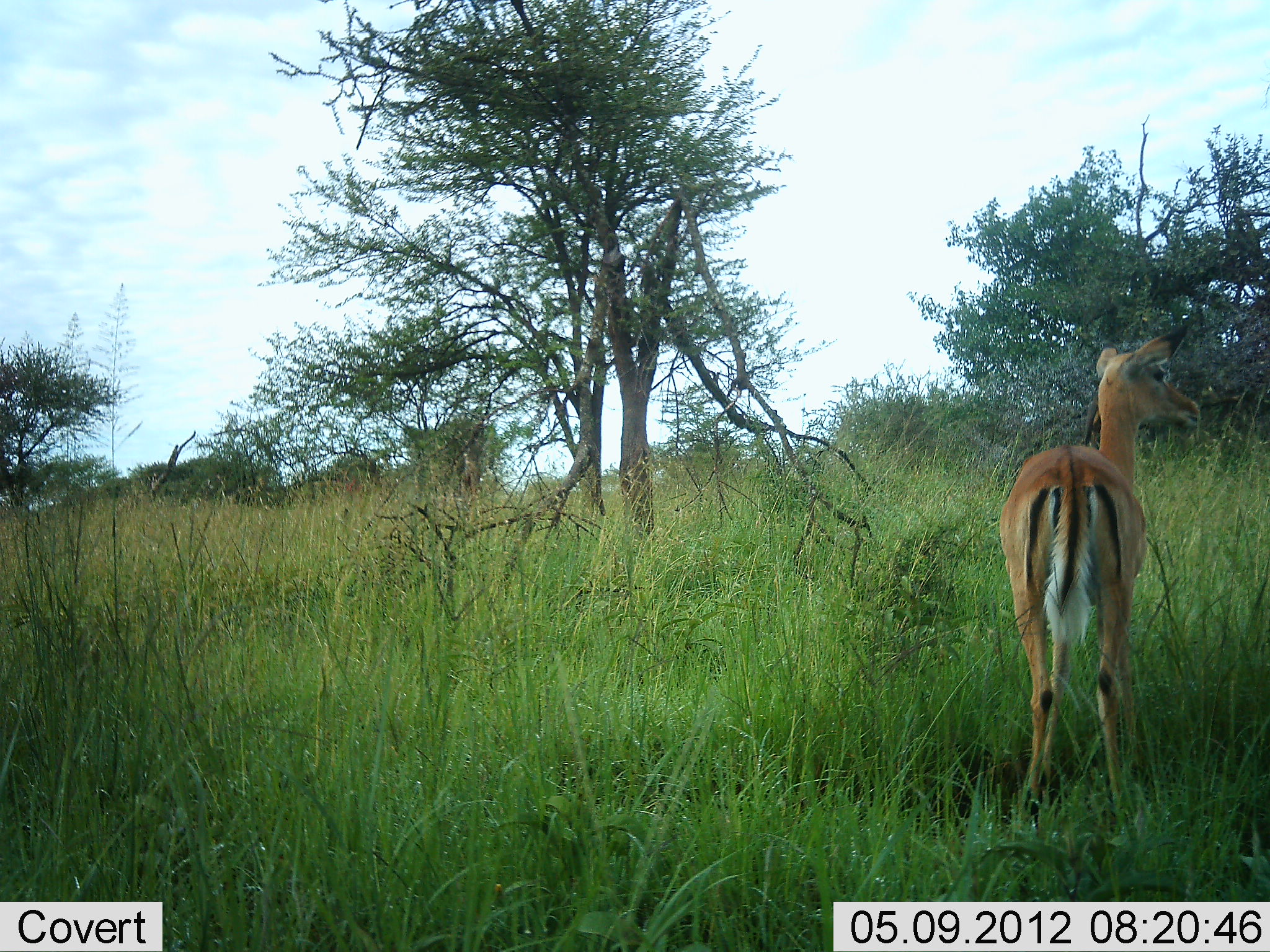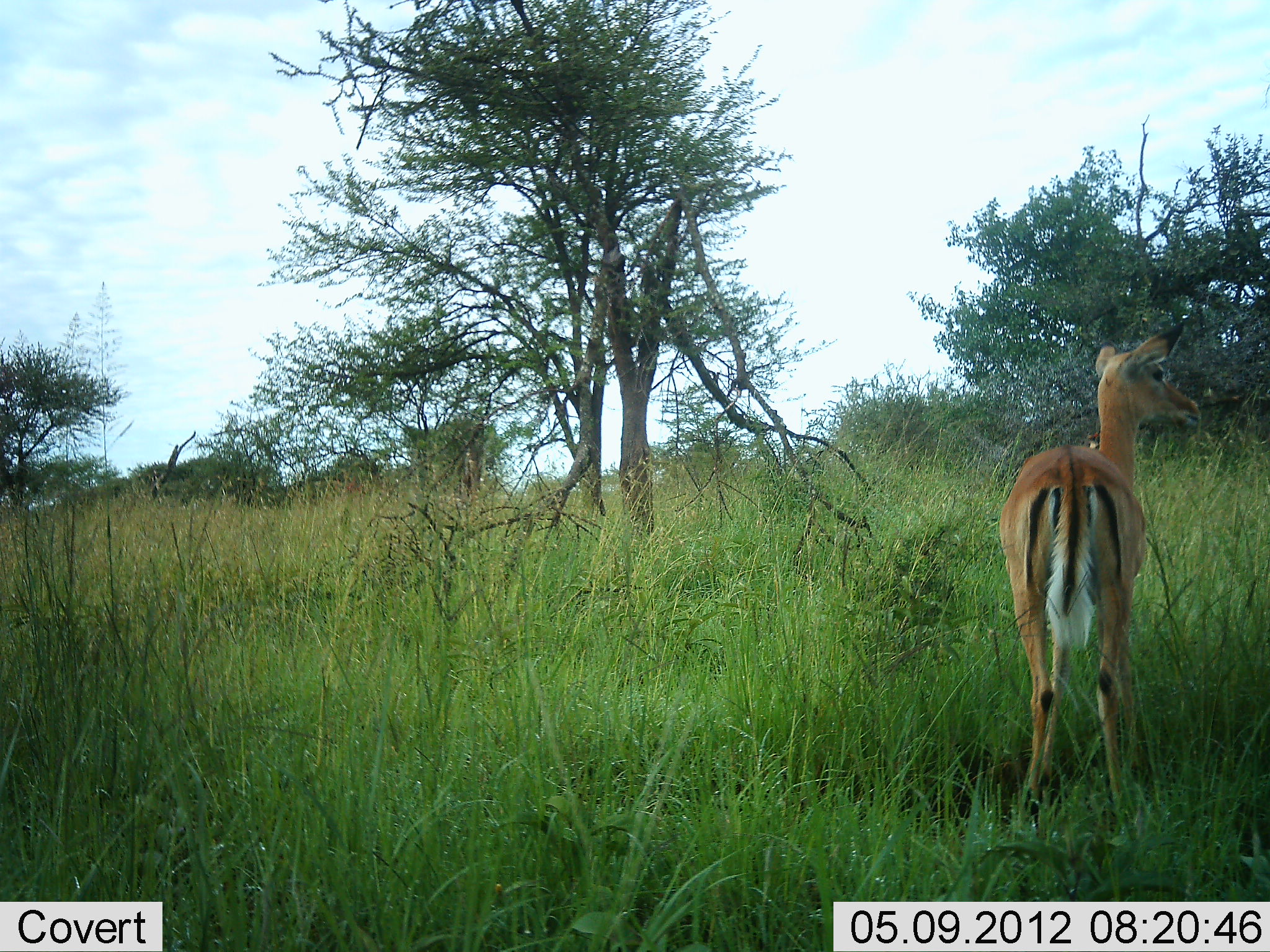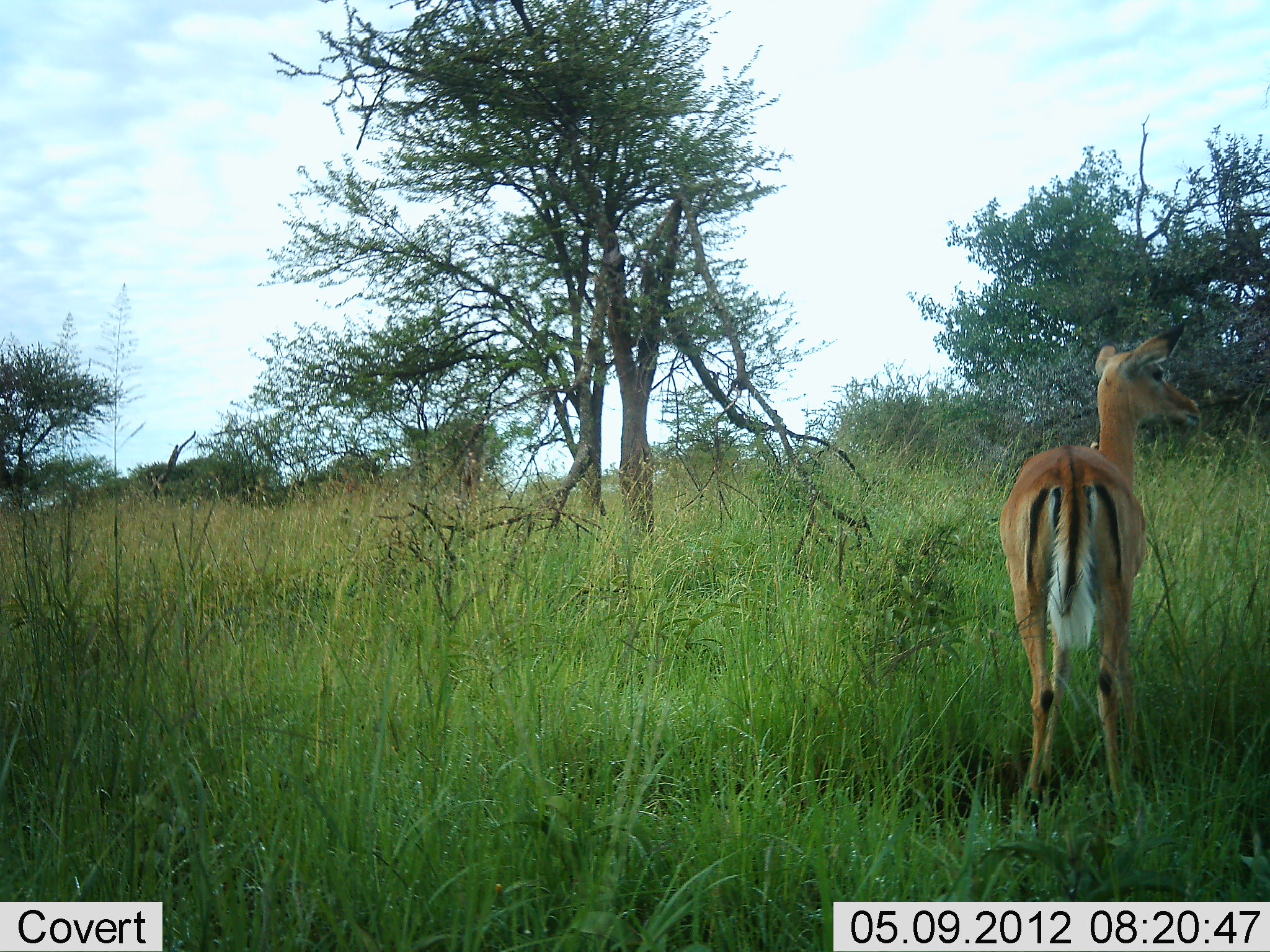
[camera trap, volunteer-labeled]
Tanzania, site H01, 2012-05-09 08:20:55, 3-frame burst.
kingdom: Animalia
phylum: Chordata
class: Mammalia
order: Artiodactyla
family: Bovidae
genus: Aepyceros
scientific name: Aepyceros melampus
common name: impala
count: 1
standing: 100%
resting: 0%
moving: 0%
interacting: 0%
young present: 0%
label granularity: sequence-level